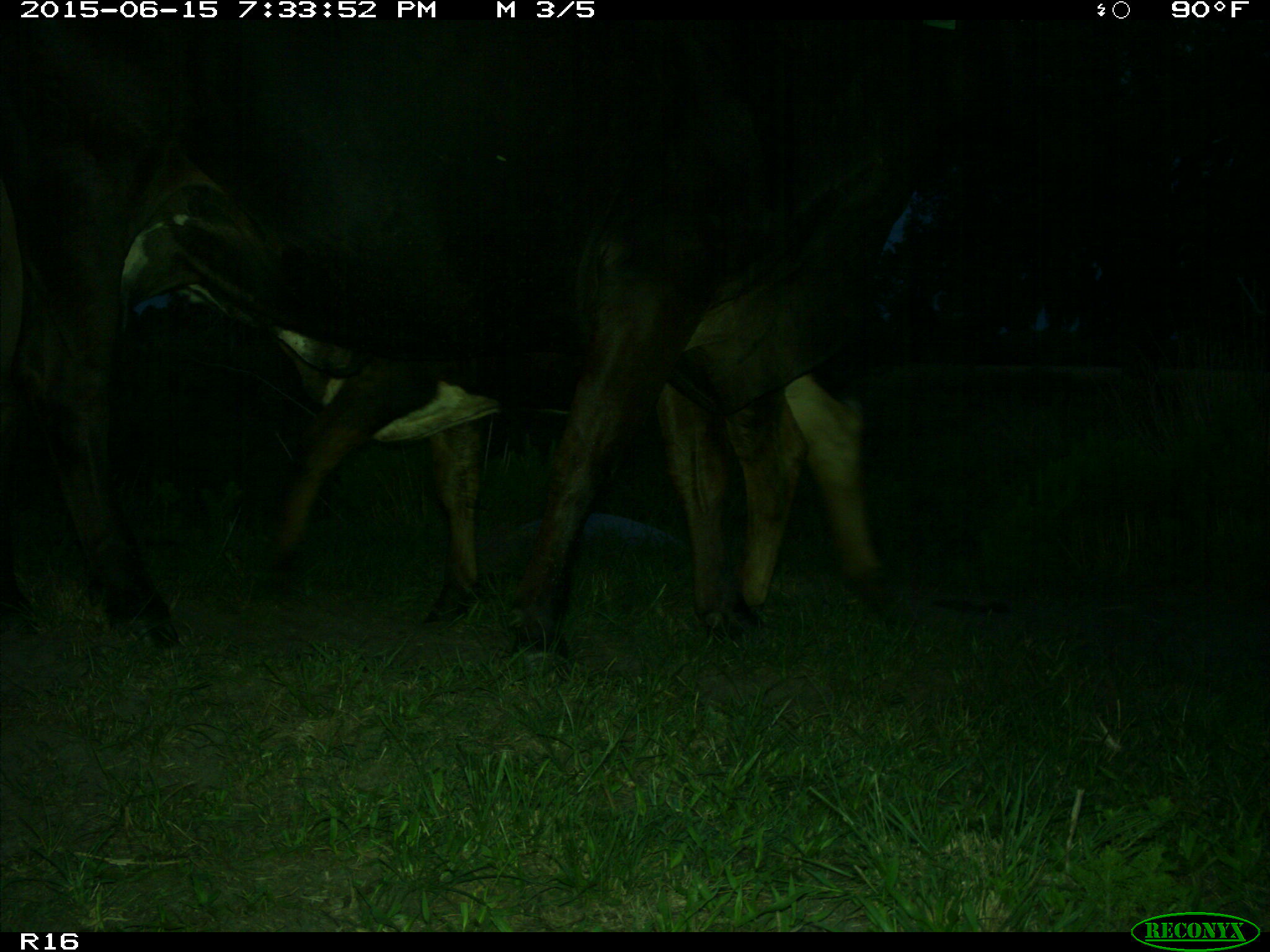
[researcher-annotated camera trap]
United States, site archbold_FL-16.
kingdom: Animalia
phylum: Chordata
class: Mammalia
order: Artiodactyla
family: Bovidae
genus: Bos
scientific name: Bos taurus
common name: domestic cow